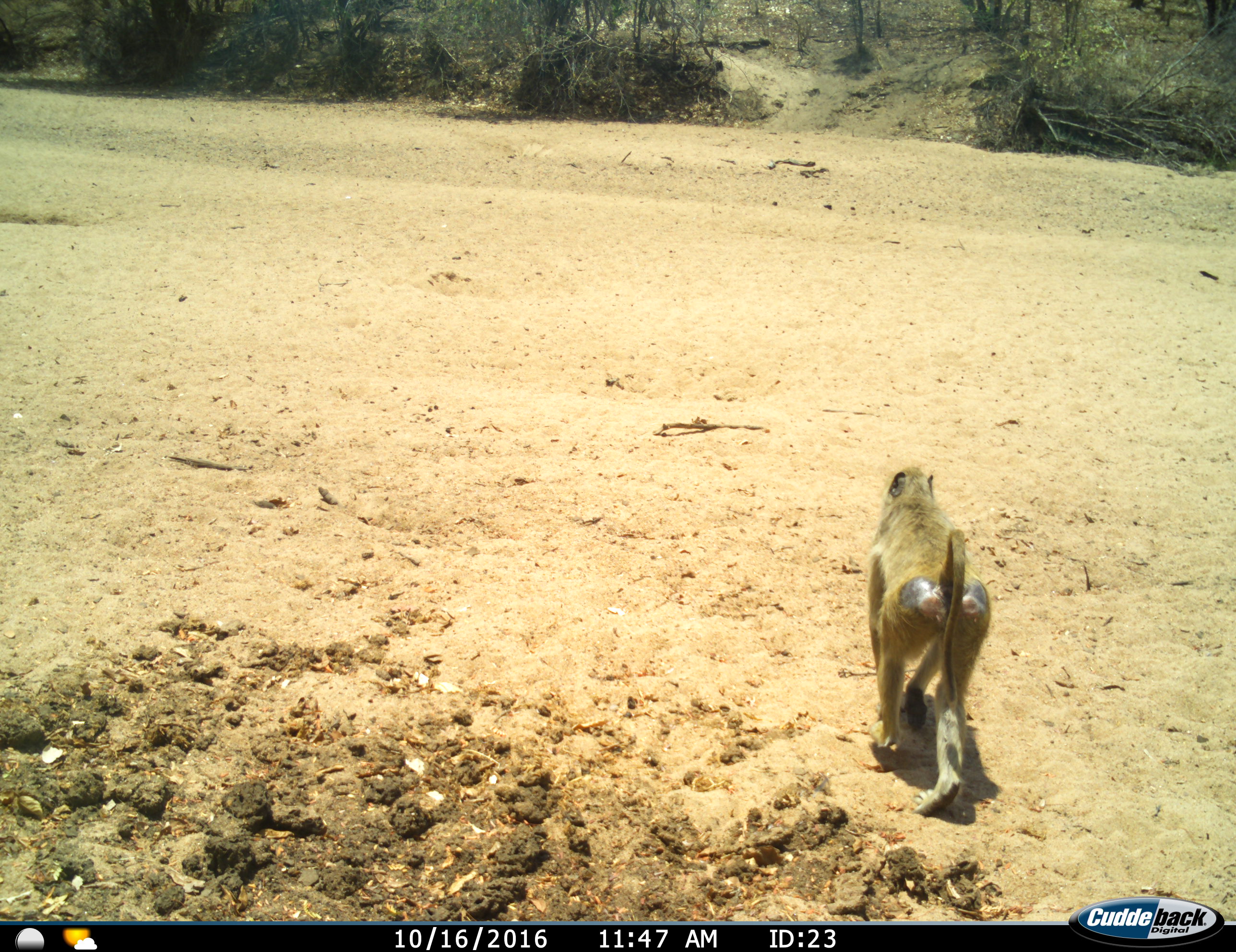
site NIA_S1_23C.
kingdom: Animalia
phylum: Chordata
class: Mammalia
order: Primates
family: Cercopithecidae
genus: Papio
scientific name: Papio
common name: baboon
Baboon (Papio), count 1. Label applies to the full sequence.